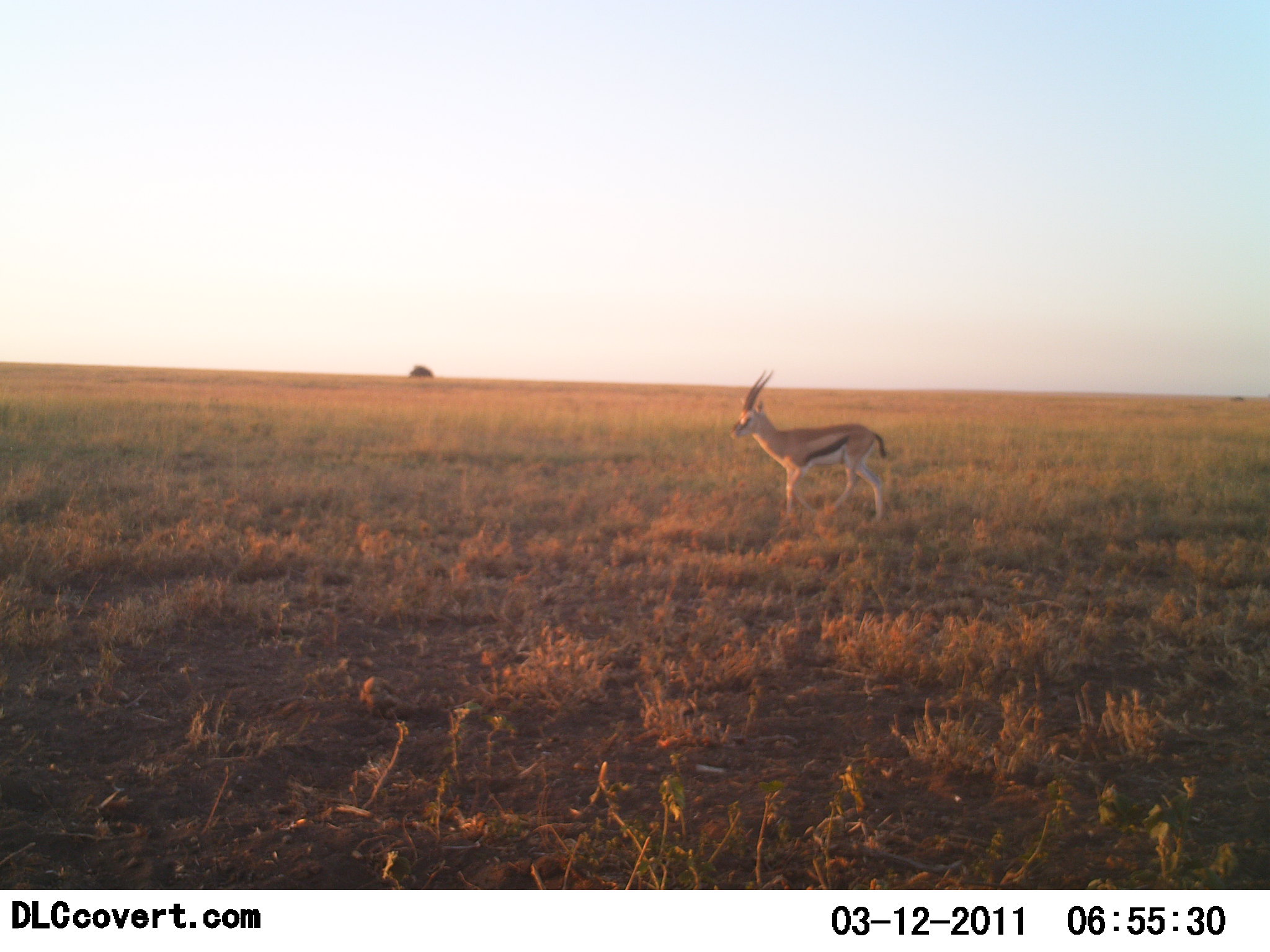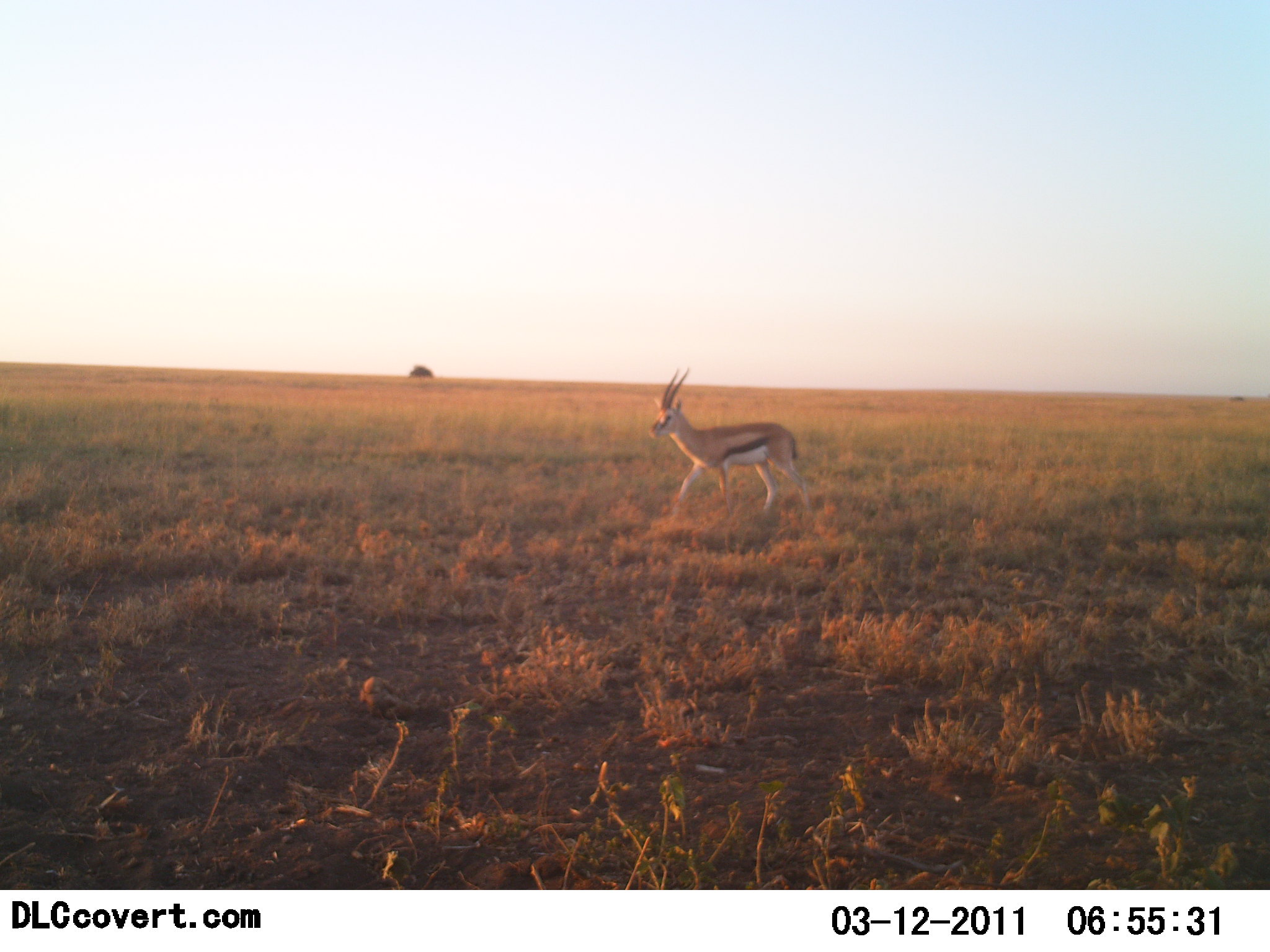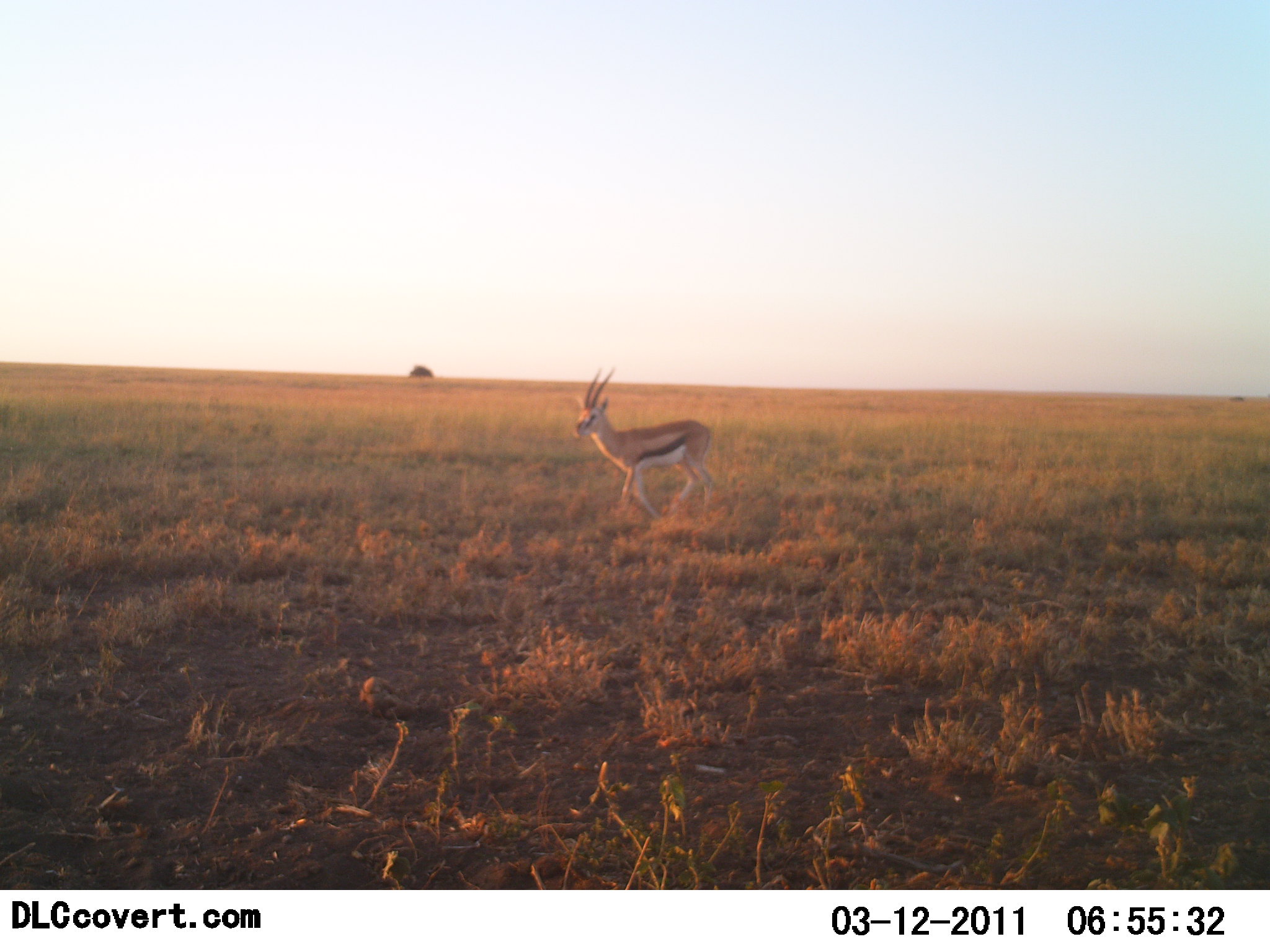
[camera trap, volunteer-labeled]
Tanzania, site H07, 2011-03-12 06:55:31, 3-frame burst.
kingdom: Animalia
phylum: Chordata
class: Mammalia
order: Artiodactyla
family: Bovidae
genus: Eudorcas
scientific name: Eudorcas thomsonii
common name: thomson's gazelle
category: gazellethomsons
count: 1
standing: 0%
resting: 0%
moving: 100%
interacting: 0%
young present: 0%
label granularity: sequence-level